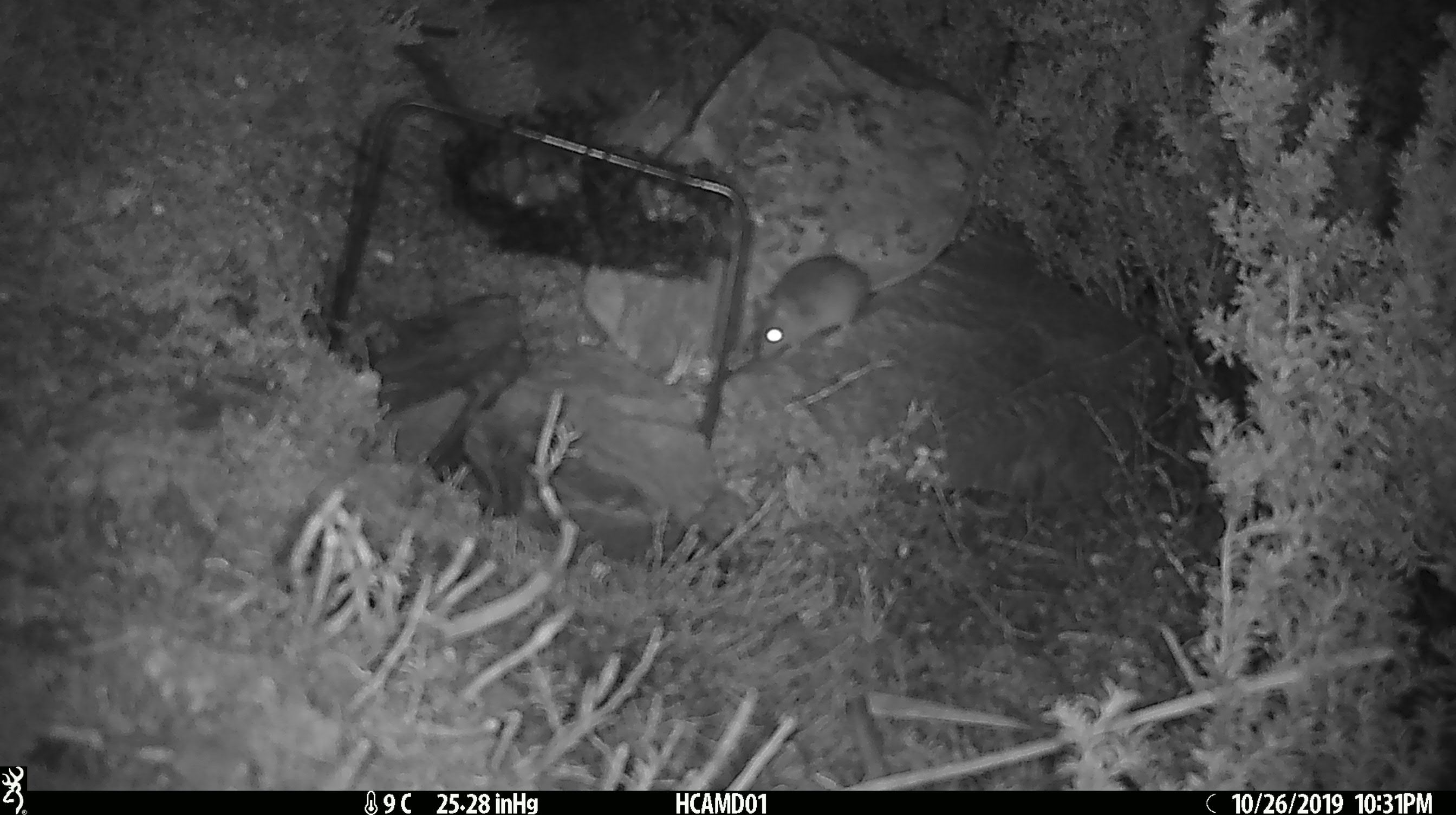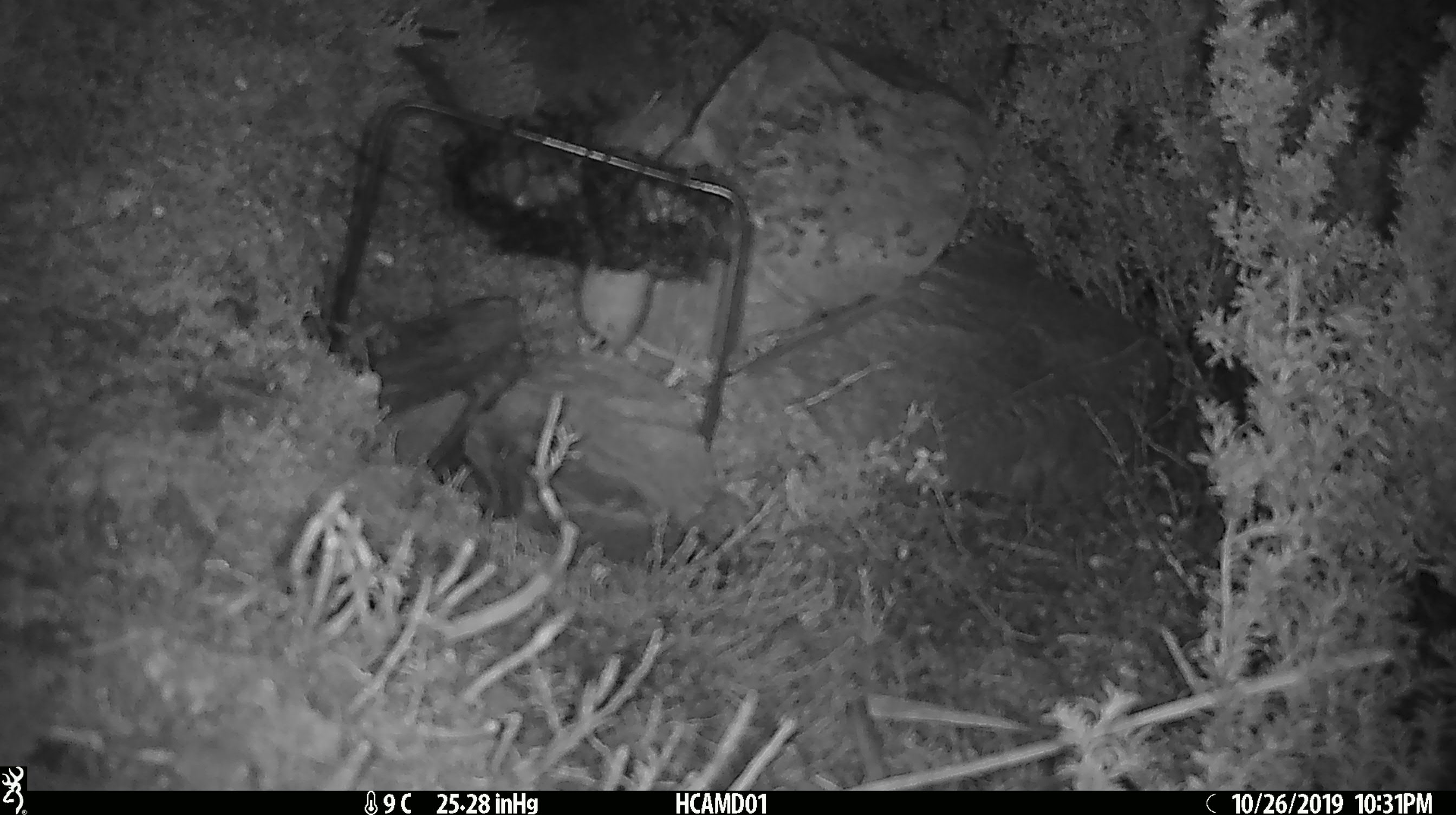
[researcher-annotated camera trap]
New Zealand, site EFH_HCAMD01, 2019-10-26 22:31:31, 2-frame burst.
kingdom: Animalia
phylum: Chordata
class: Mammalia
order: Rodentia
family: Muridae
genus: Mus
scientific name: Mus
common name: mouse